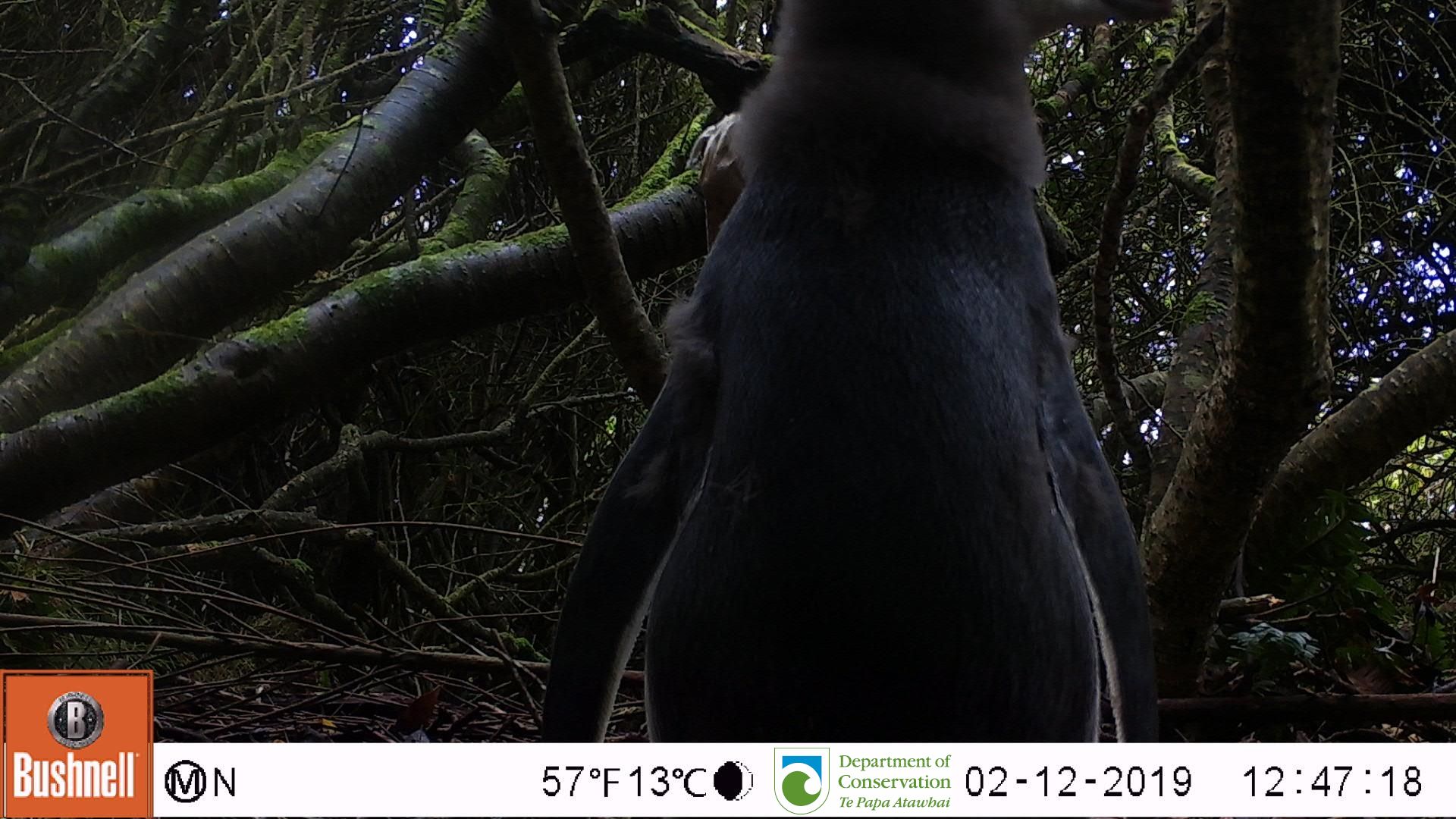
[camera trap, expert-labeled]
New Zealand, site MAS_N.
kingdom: Animalia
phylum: Chordata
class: Aves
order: Sphenisciformes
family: Spheniscidae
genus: Megadyptes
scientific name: Megadyptes antipodes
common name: yellow-eyed penguin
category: yellow eyed penguin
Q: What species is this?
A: Yellow eyed penguin (yellow-eyed penguin) (Megadyptes antipodes).